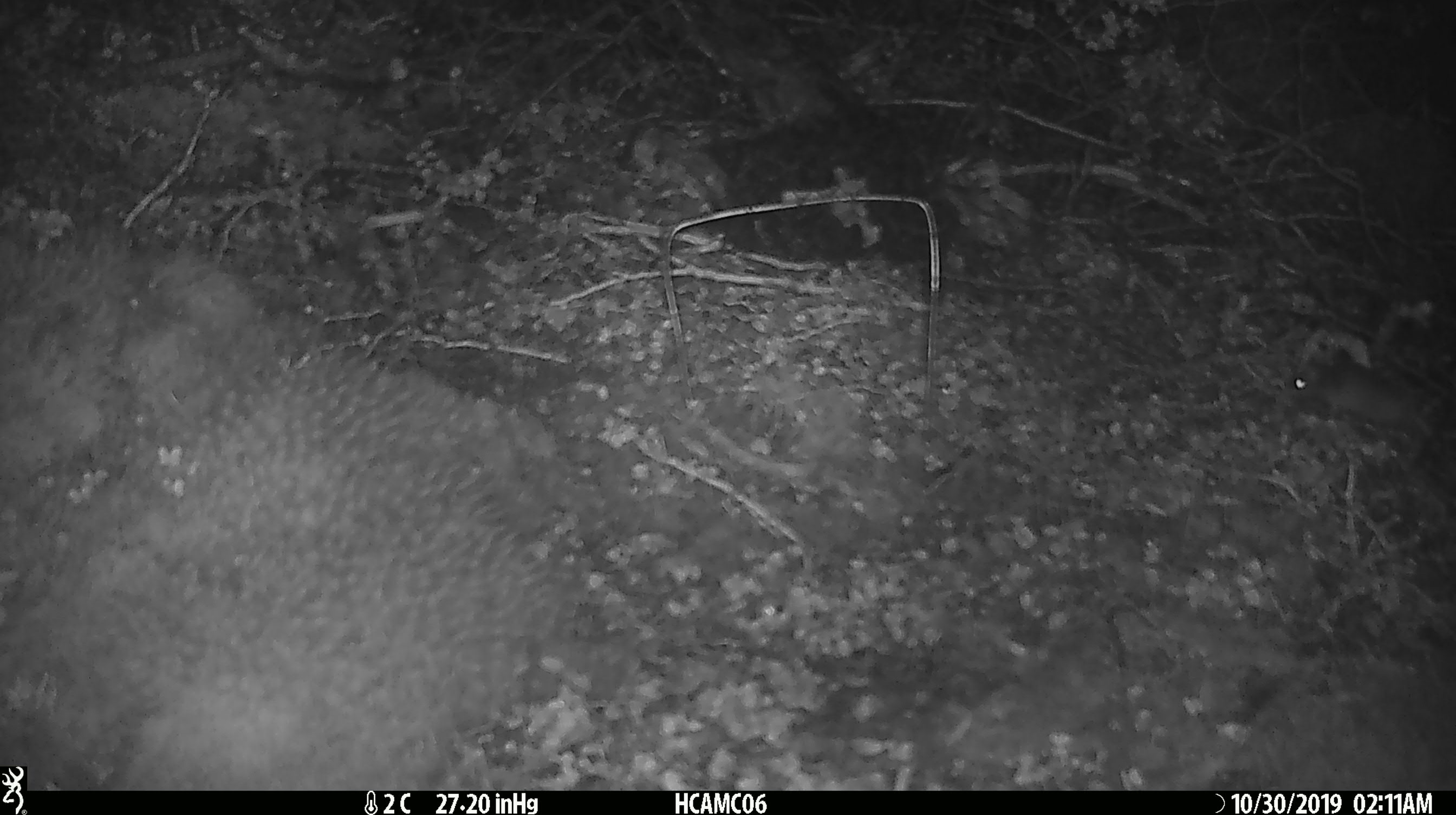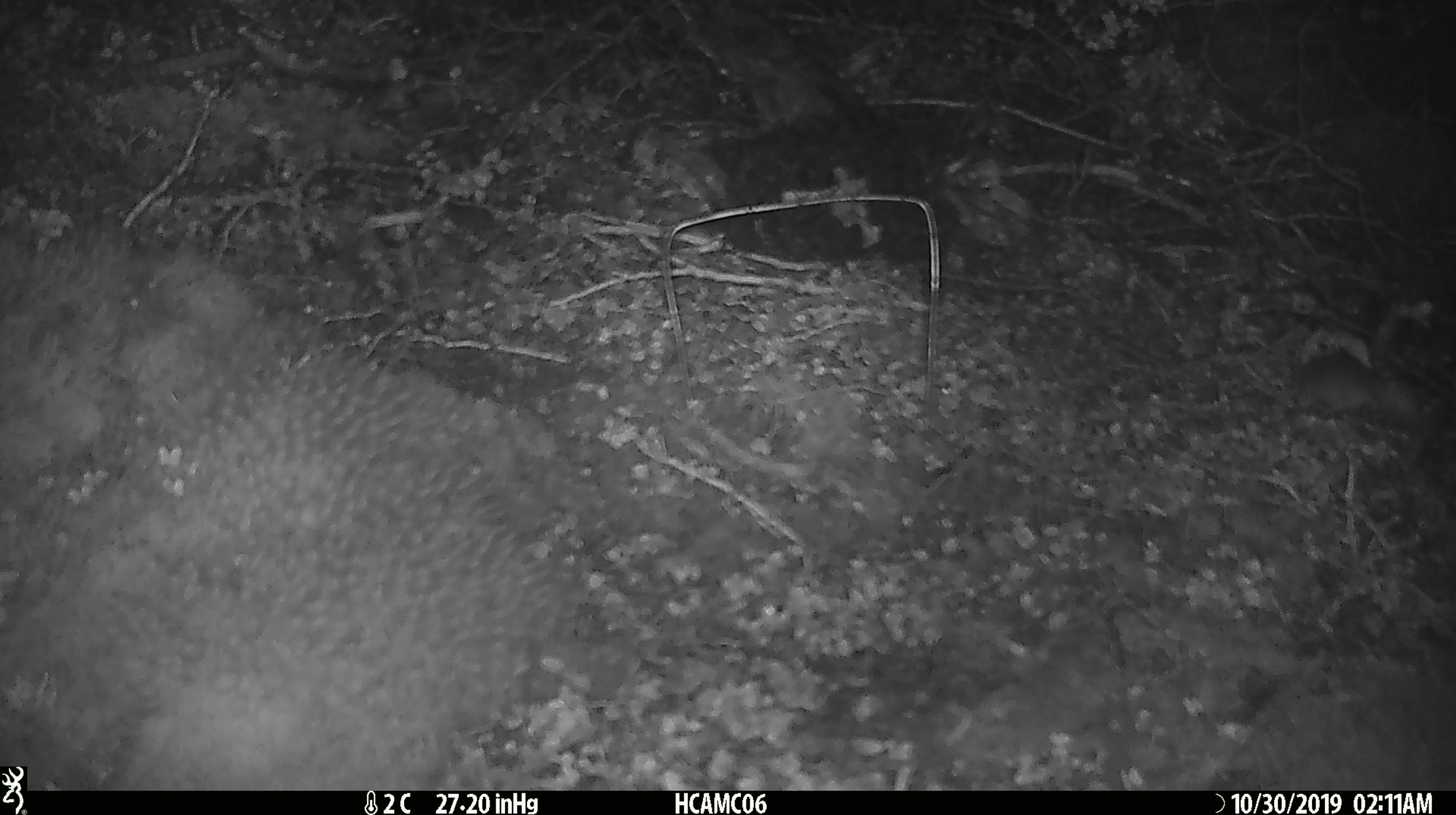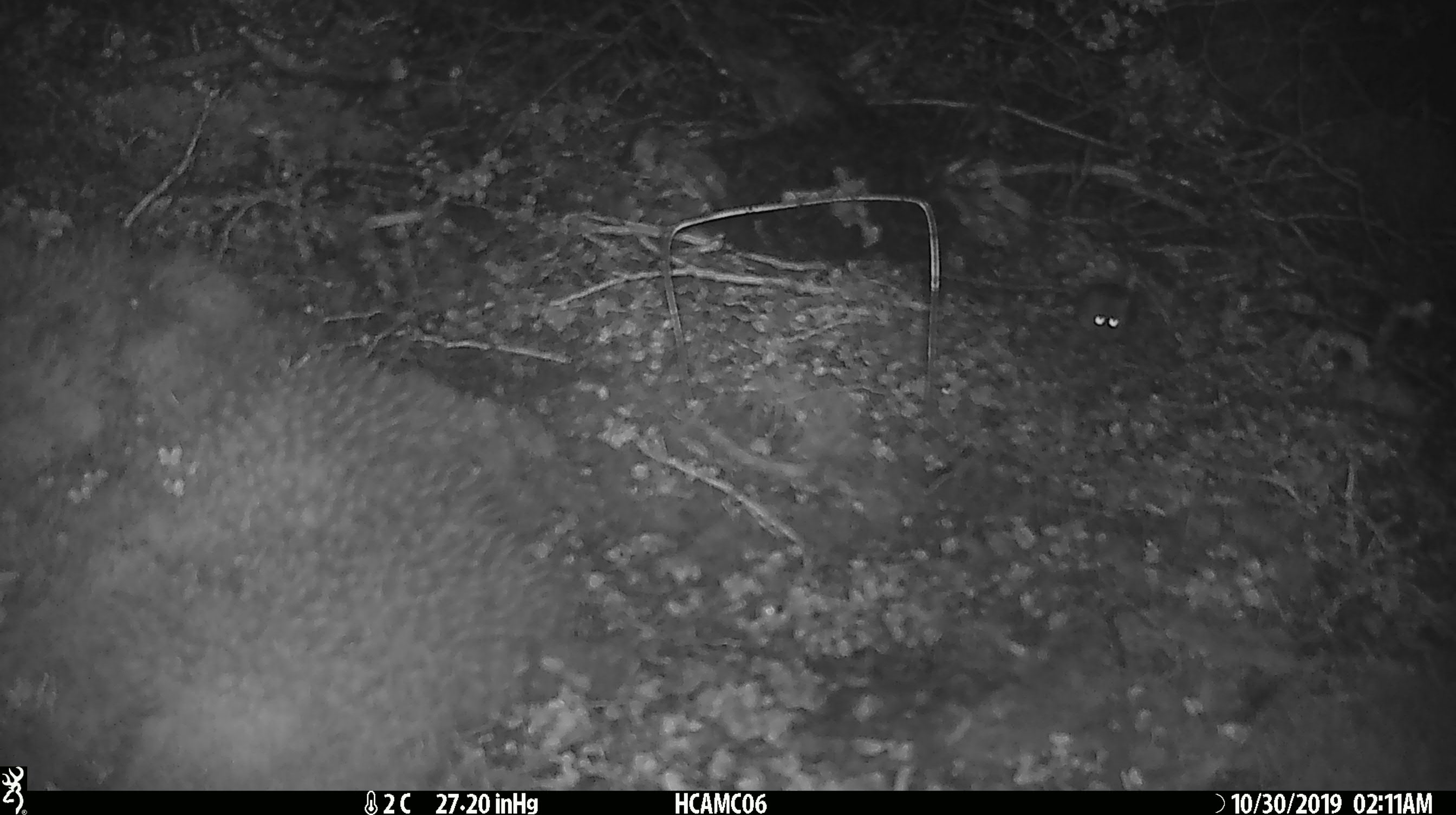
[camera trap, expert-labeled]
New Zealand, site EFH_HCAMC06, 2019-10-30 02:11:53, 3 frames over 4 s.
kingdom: Animalia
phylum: Chordata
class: Mammalia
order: Rodentia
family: Muridae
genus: Mus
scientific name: Mus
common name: mouse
Mouse (Mus).